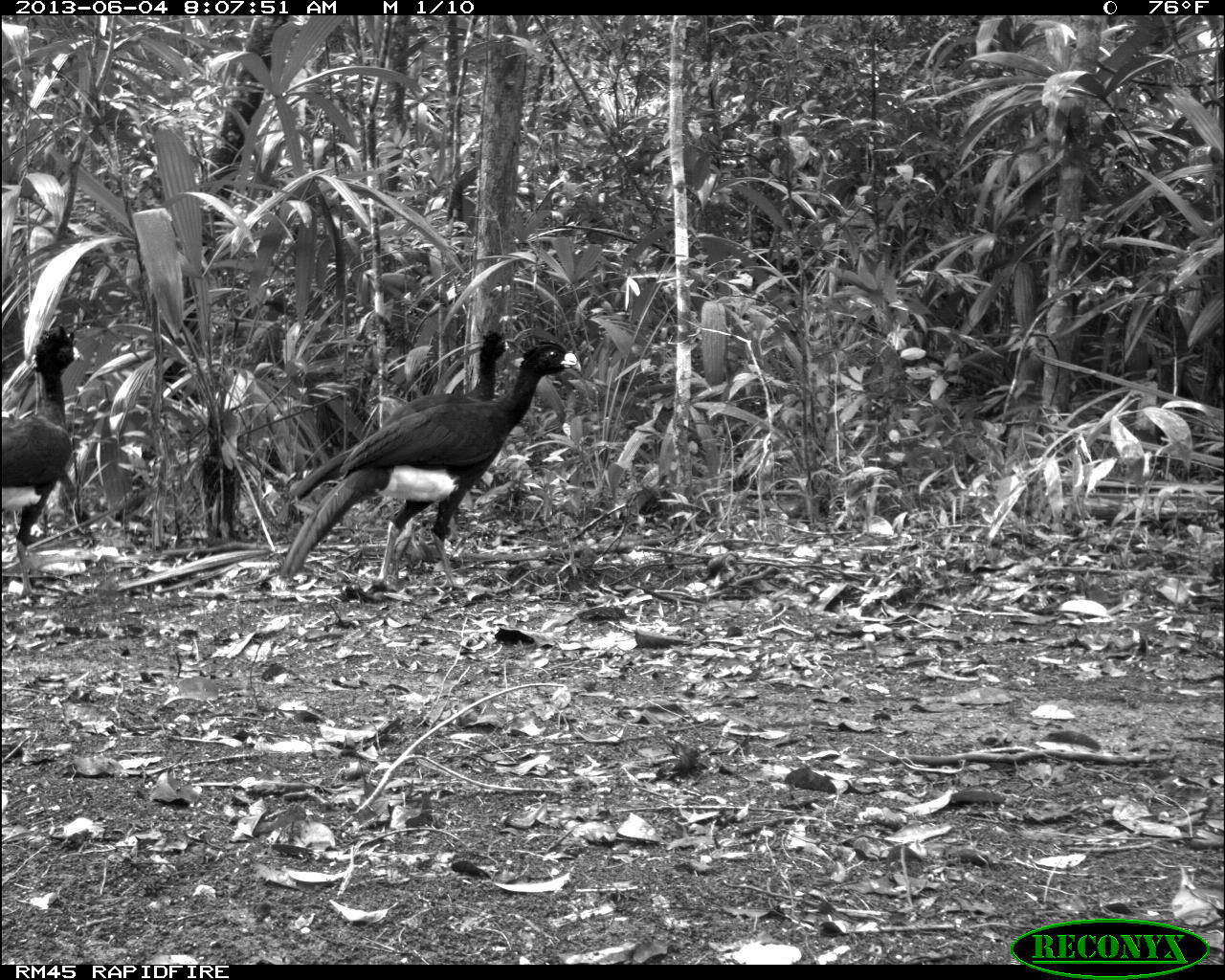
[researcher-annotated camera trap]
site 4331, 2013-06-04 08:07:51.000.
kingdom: Animalia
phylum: Chordata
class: Aves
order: Galliformes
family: Cracidae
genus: Crax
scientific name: Crax rubra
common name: great curassow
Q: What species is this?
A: Crax rubra (great curassow).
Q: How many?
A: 4.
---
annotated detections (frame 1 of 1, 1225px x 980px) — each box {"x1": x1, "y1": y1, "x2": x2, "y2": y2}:
crax rubra: {"x1": 276, "y1": 338, "x2": 576, "y2": 591}; {"x1": 295, "y1": 328, "x2": 510, "y2": 563}; {"x1": 0, "y1": 323, "x2": 84, "y2": 603}